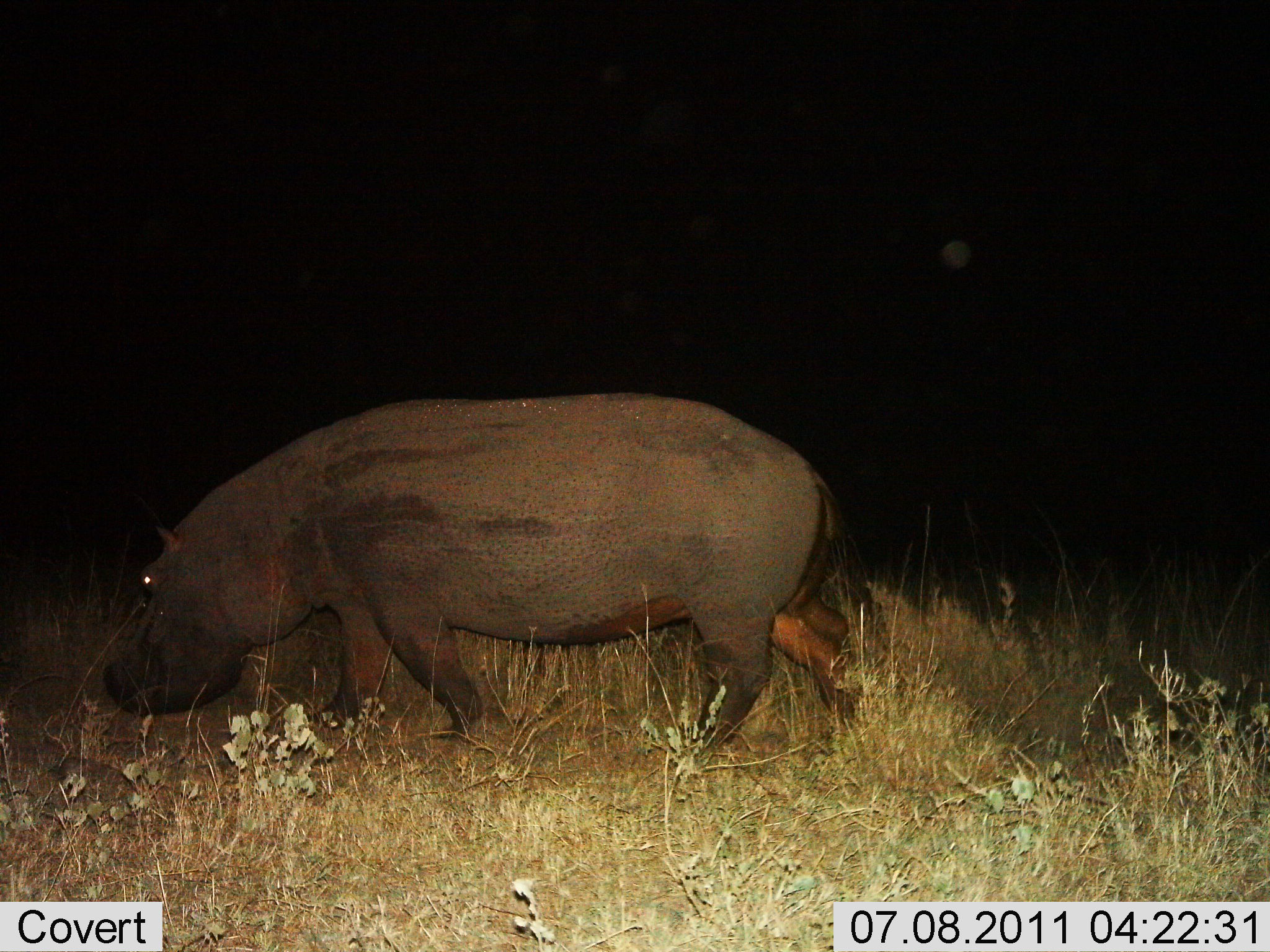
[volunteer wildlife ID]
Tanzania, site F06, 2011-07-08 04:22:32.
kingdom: Animalia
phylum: Chordata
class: Mammalia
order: Artiodactyla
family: Hippopotamidae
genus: Hippopotamus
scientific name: Hippopotamus amphibius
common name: hippopotamus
Hippopotamus (Hippopotamus amphibius), count 1. Behavior (volunteer vote fractions): standing 18%, resting 0%, moving 82%, interacting 0%. Young present (vote fraction): 0%. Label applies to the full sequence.